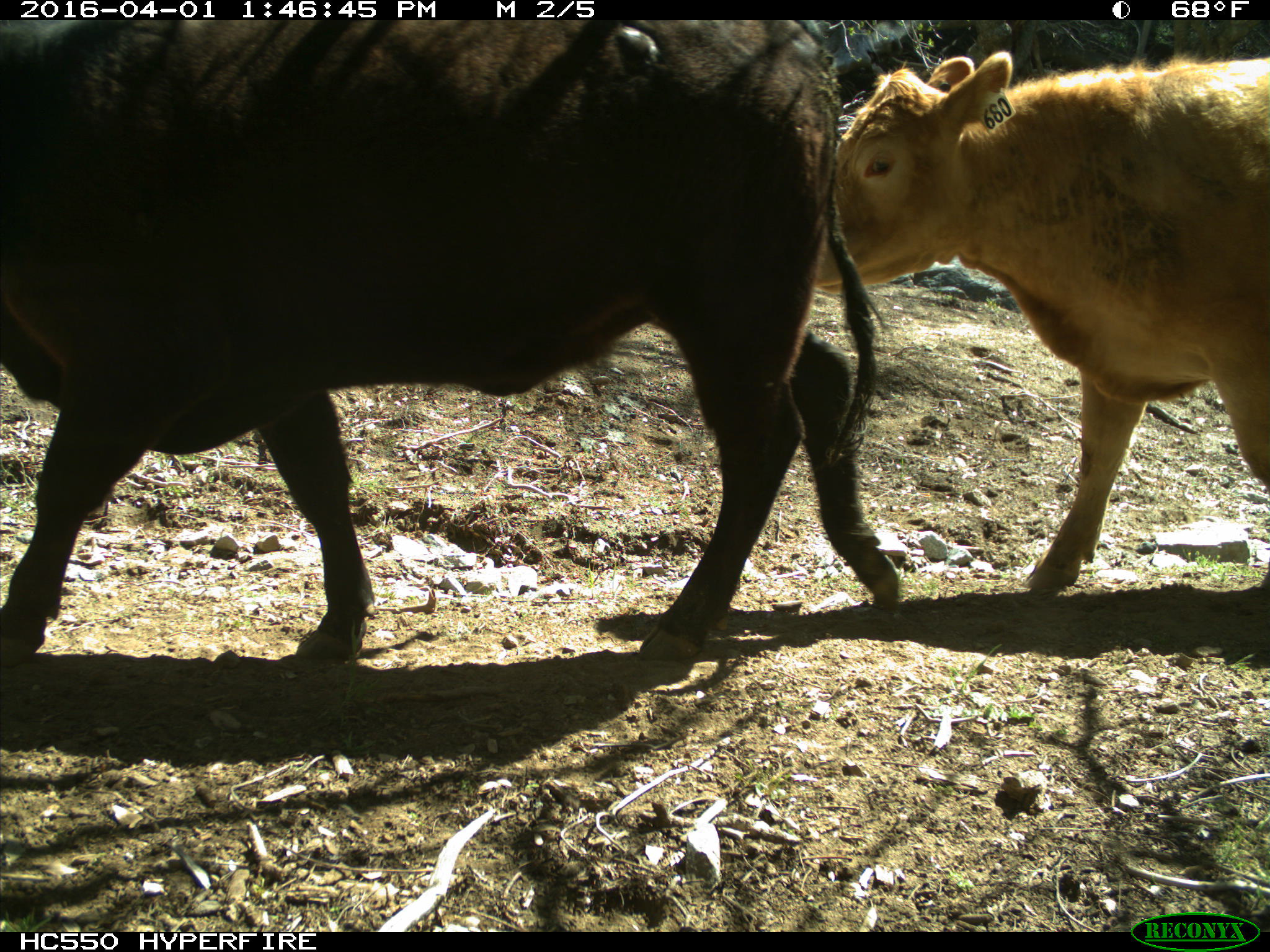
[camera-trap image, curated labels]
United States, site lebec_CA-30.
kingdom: Animalia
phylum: Chordata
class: Mammalia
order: Artiodactyla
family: Bovidae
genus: Bos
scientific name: Bos taurus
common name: domestic cow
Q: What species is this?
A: Bos taurus (domestic cow).